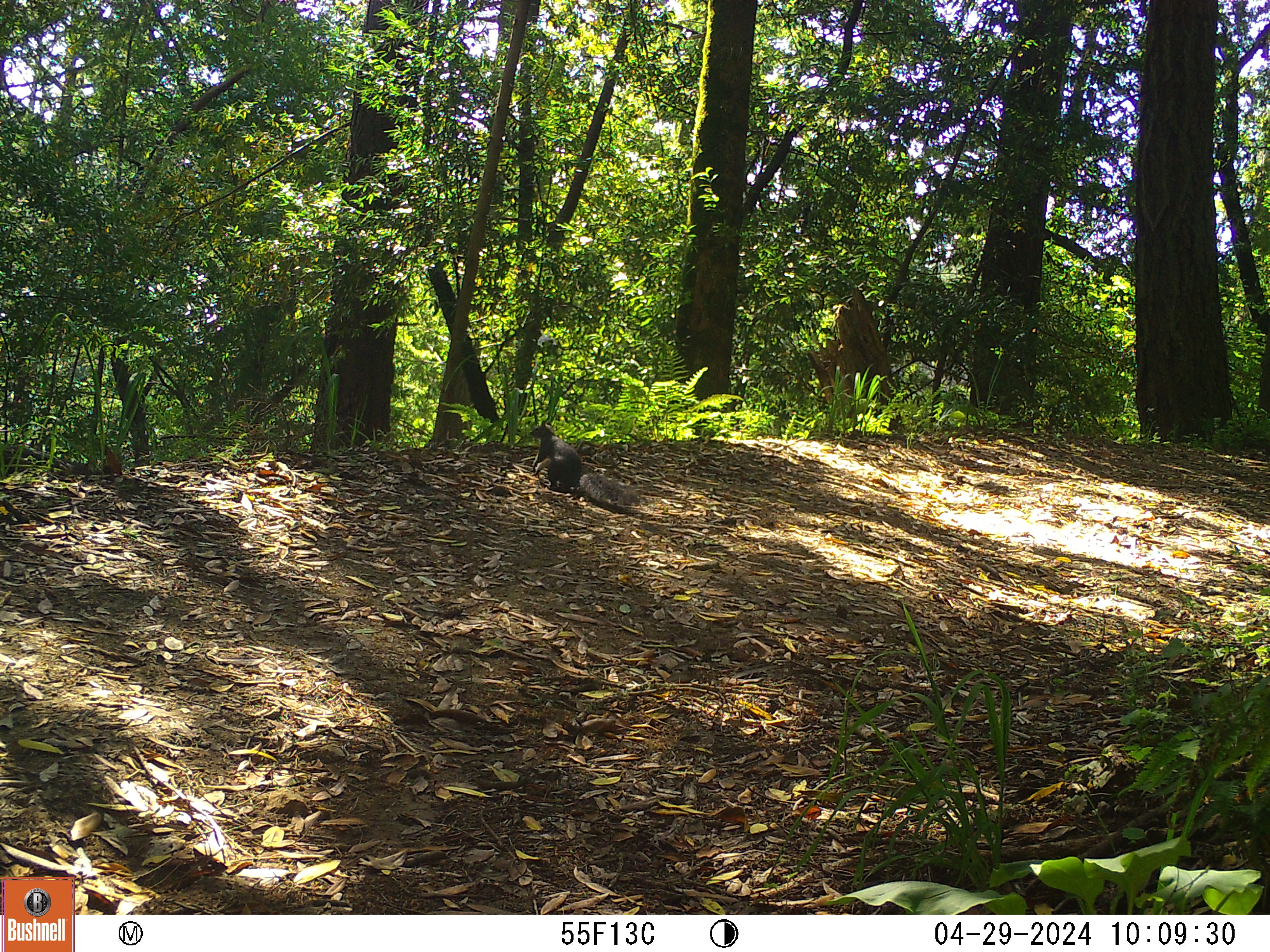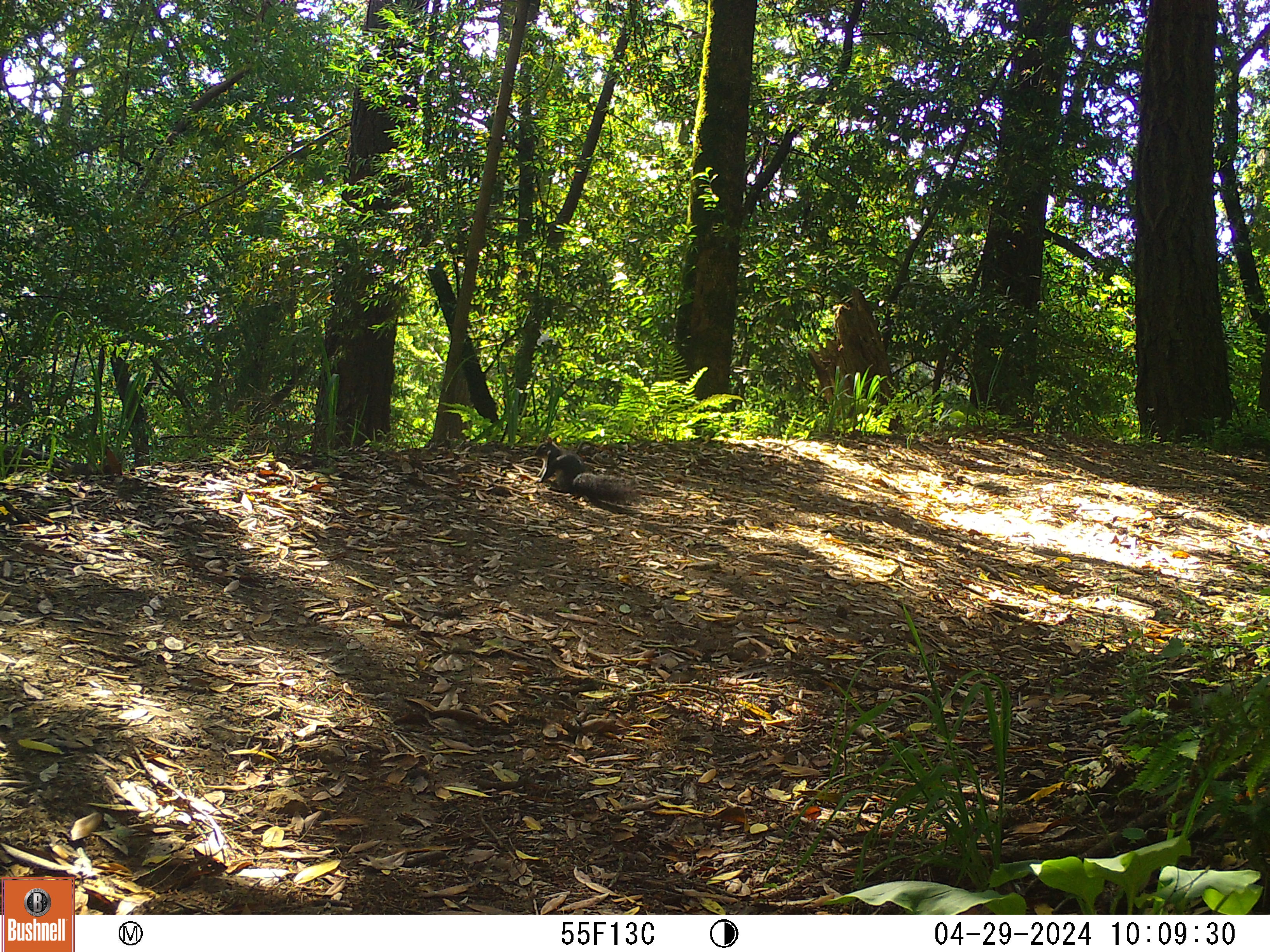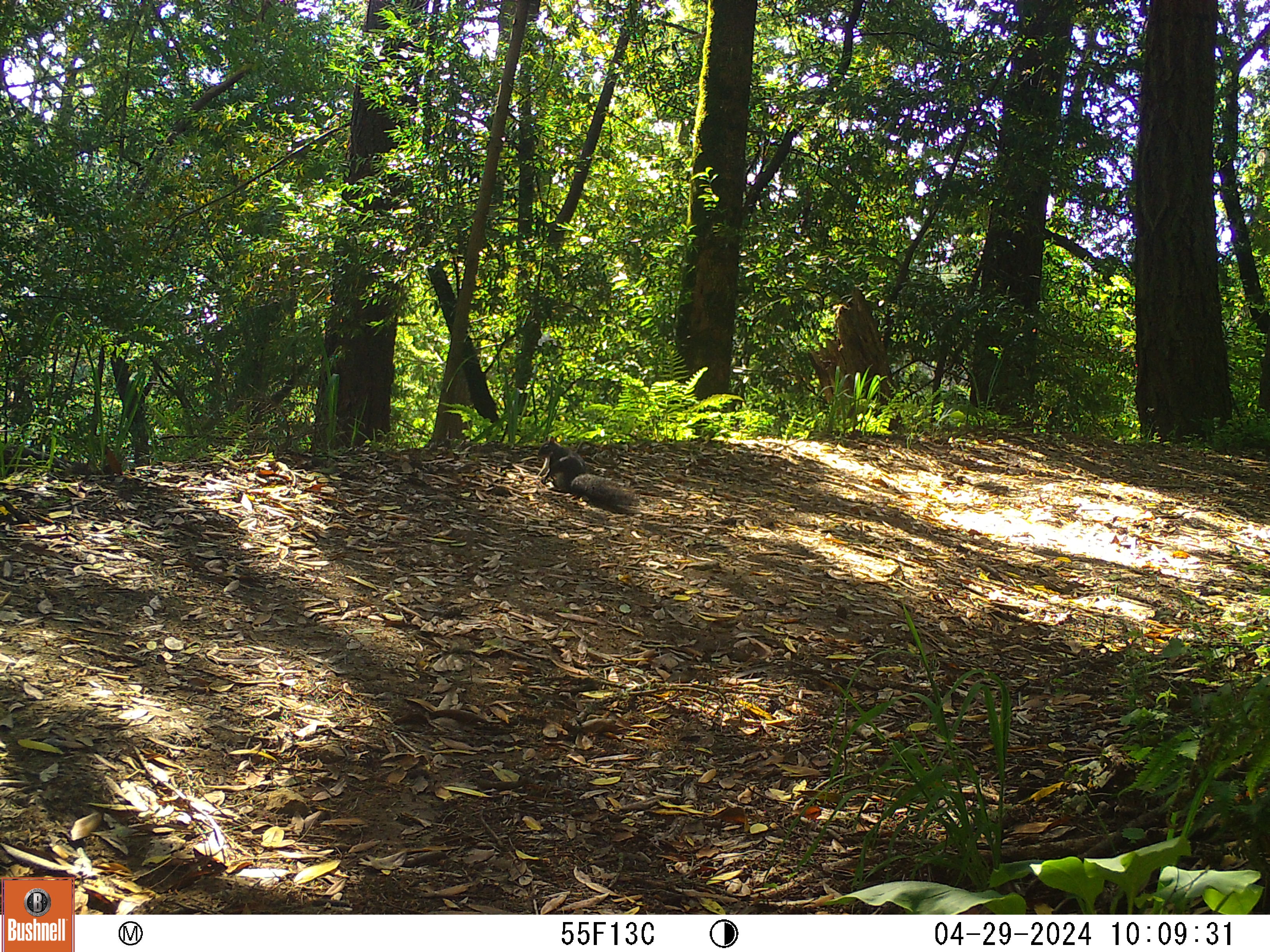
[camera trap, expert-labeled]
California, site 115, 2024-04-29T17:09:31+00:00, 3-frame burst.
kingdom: Animalia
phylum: Chordata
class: Mammalia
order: Rodentia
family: Sciuridae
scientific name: Sciuridae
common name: squirrel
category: unknown squirrel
Unknown squirrel (squirrel) (Sciuridae).